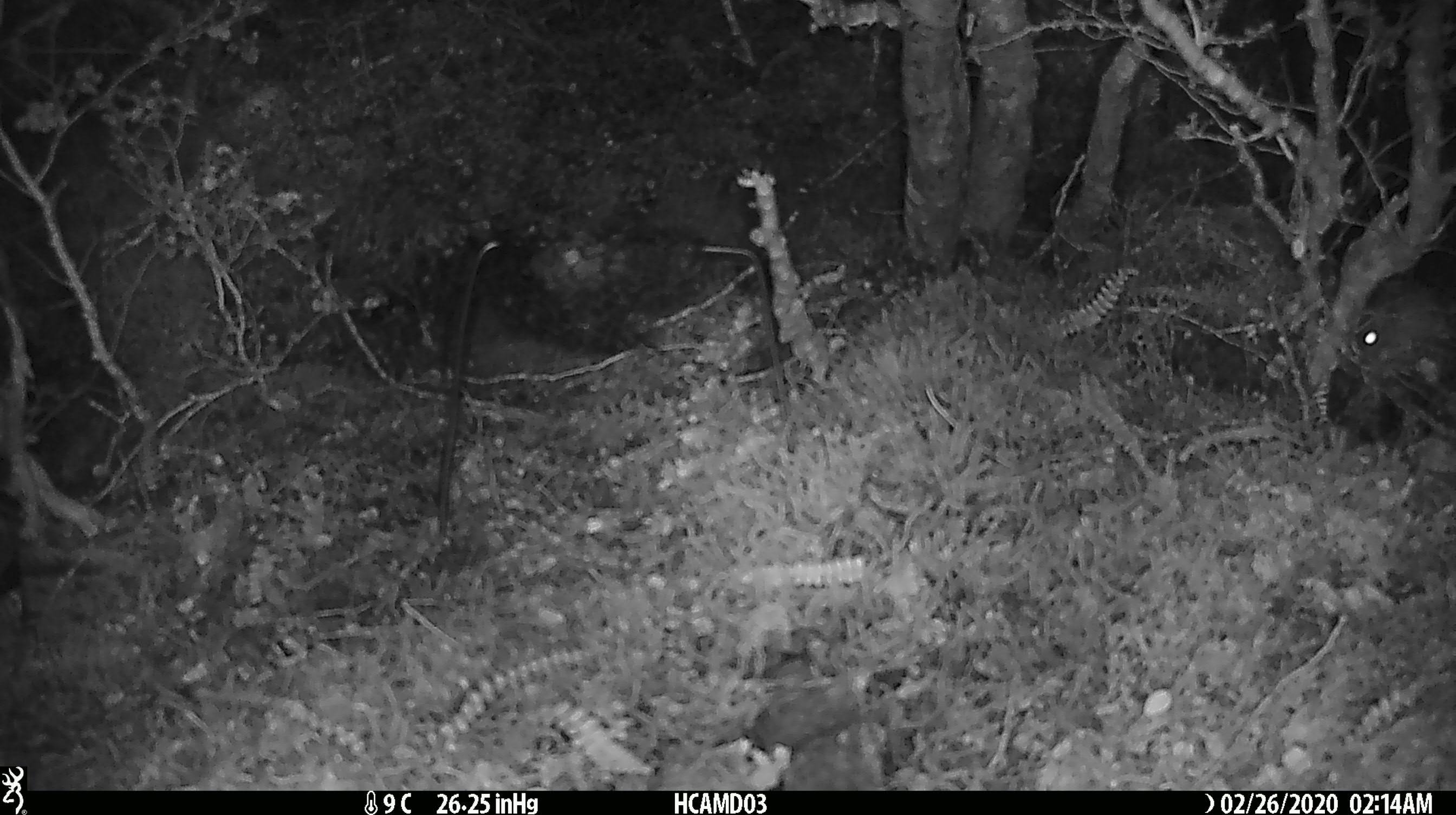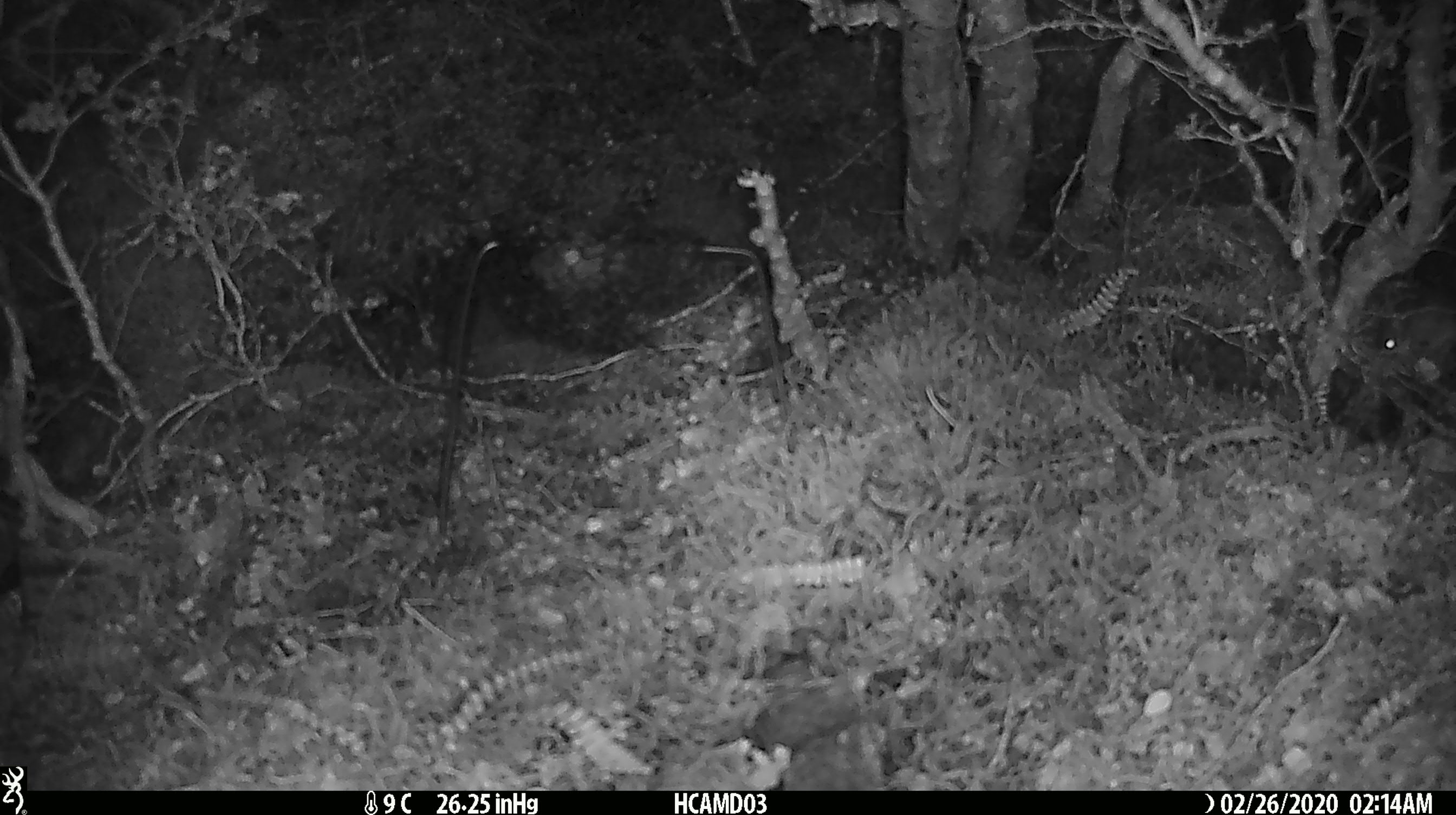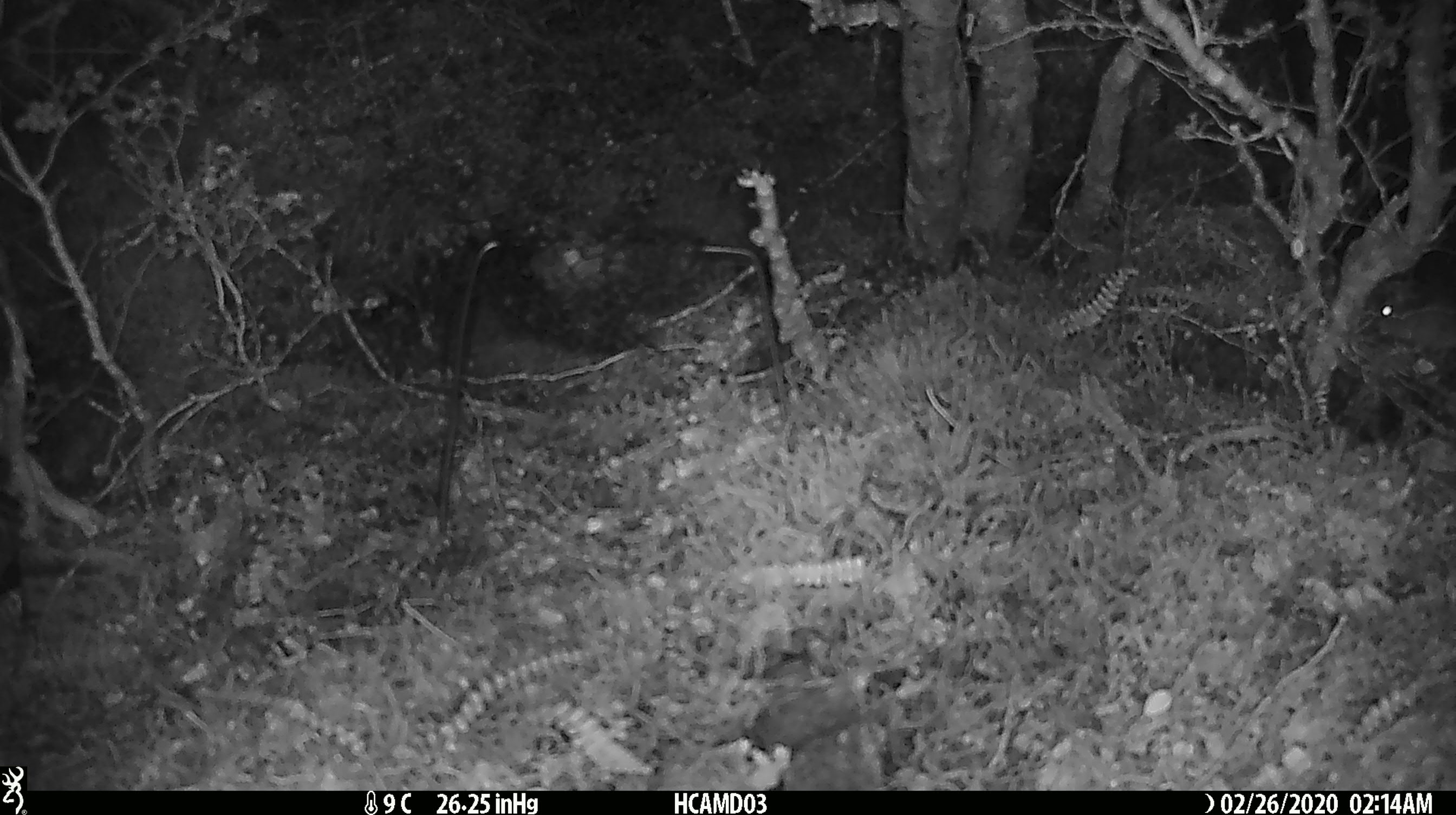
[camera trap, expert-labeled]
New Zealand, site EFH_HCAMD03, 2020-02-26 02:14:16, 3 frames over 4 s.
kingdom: Animalia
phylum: Chordata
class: Mammalia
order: Rodentia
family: Muridae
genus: Mus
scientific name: Mus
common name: mouse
Mouse (Mus).